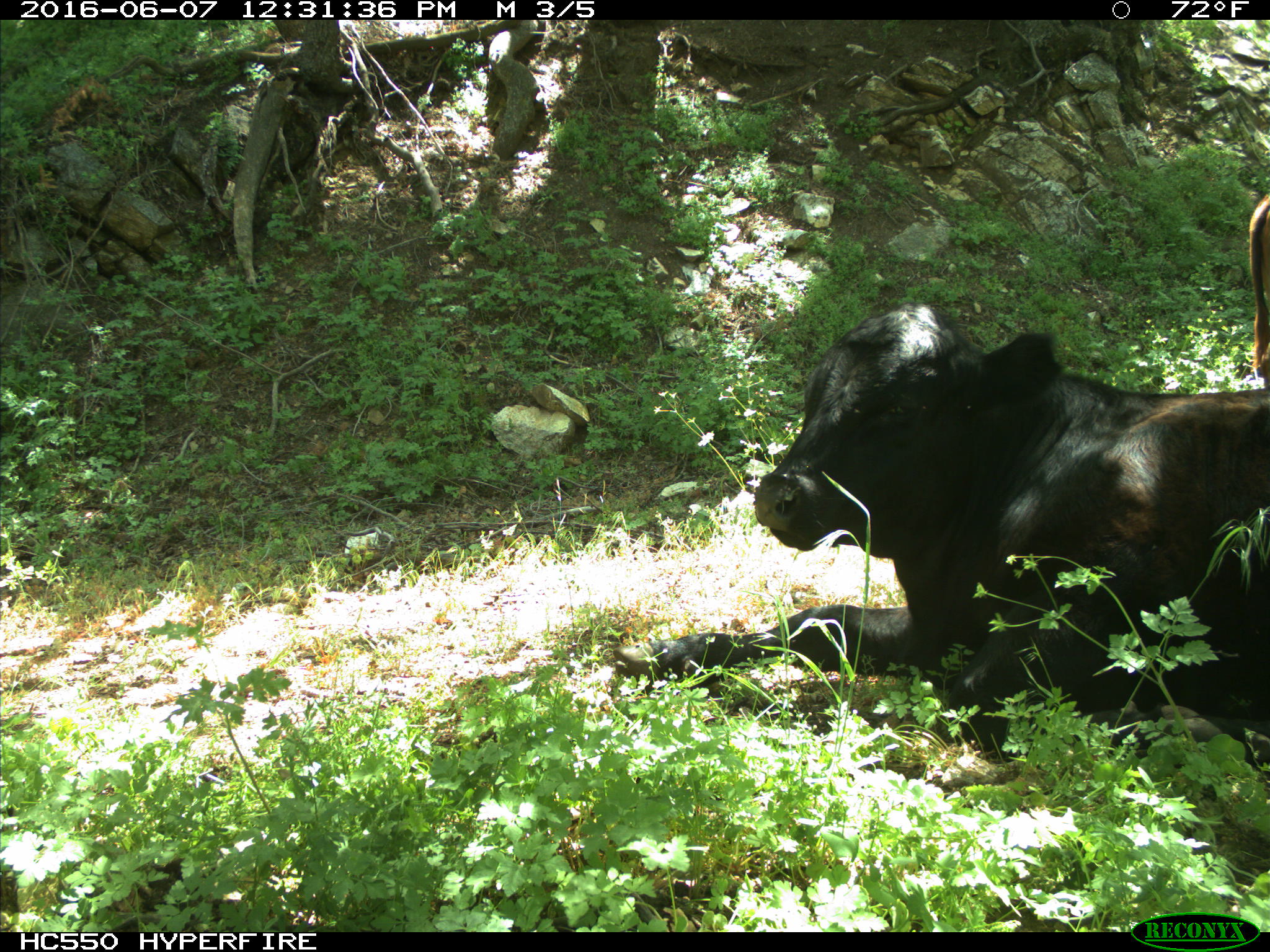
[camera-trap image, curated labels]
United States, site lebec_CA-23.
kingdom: Animalia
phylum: Chordata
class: Mammalia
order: Artiodactyla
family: Bovidae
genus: Bos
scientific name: Bos taurus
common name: domestic cow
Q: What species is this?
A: Bos taurus (domestic cow).